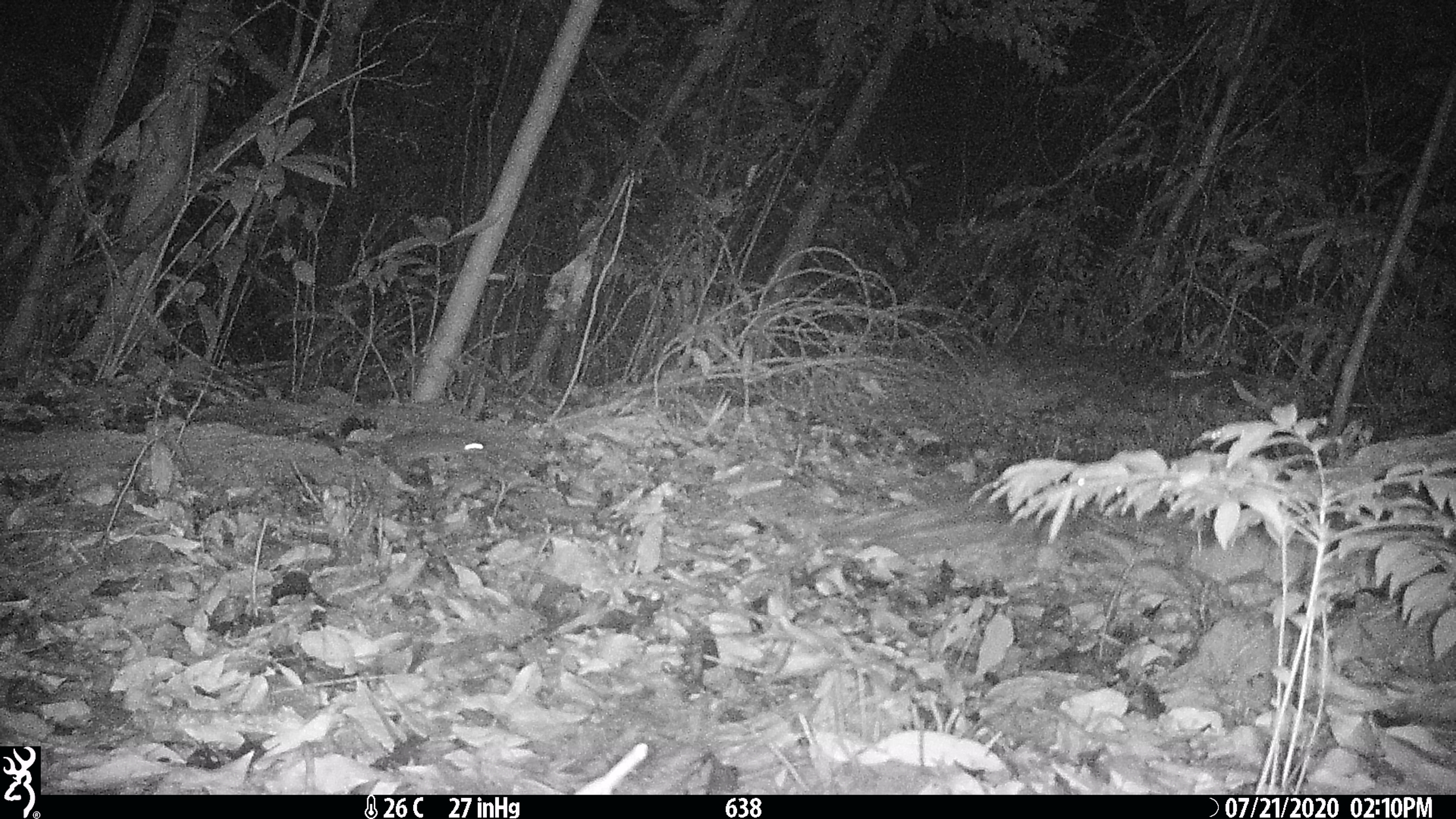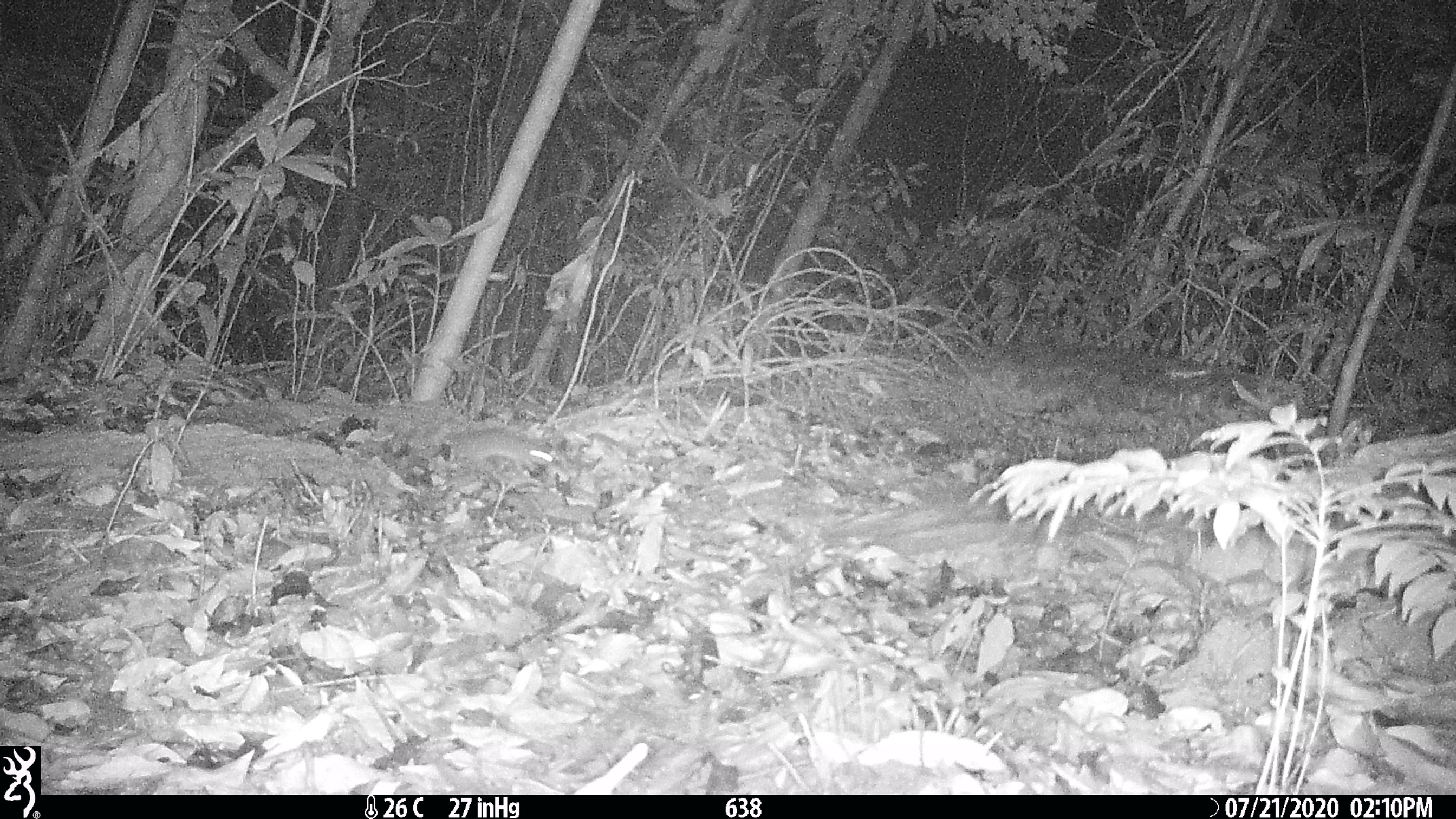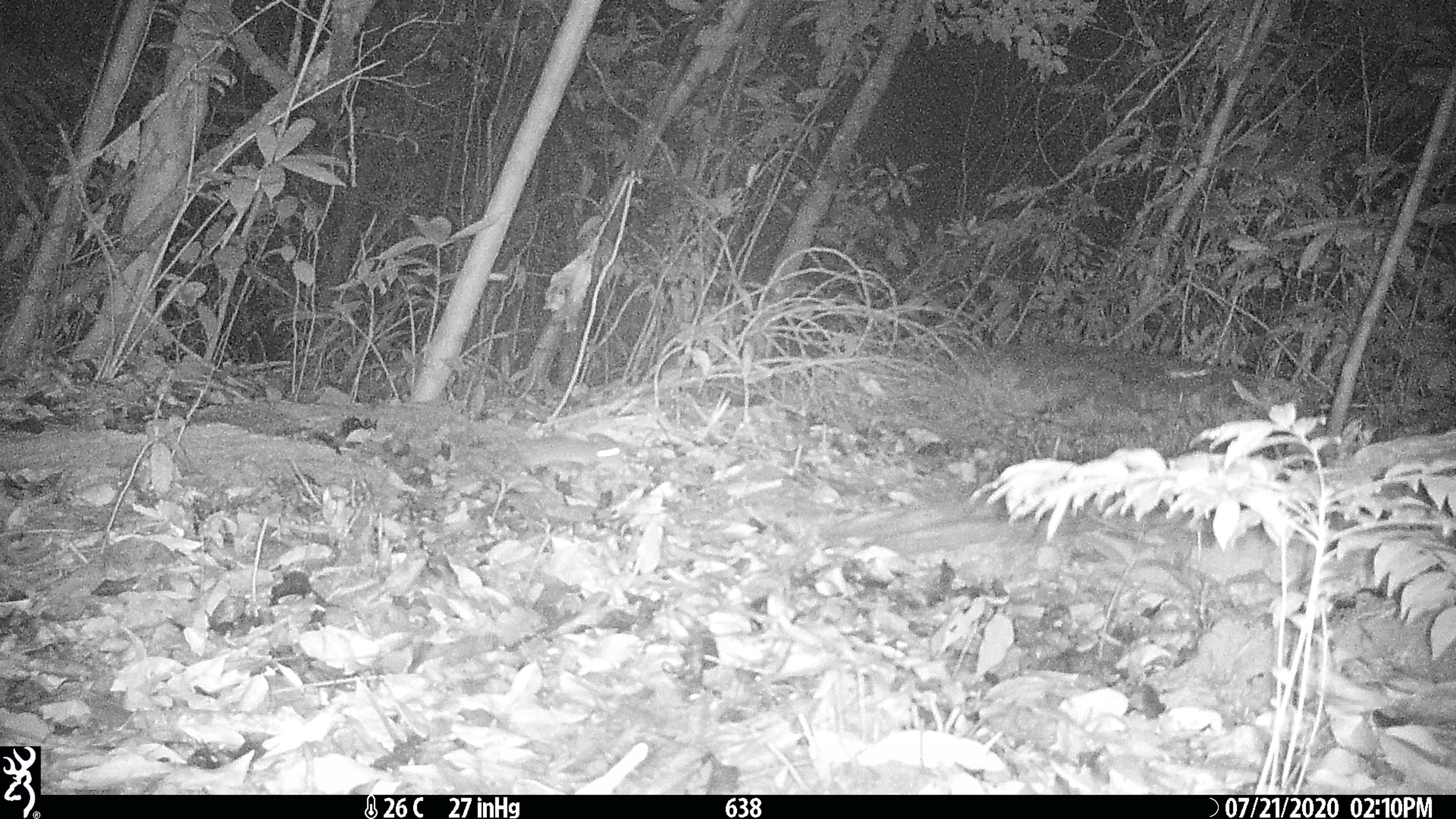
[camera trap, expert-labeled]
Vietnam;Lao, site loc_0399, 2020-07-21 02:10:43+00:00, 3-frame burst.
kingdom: Animalia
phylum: Chordata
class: Mammalia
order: Rodentia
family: Muridae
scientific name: Muridae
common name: old-world mice and rats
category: unidentified murid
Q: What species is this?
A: Unidentified murid (old-world mice and rats) (Muridae).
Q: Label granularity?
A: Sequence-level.